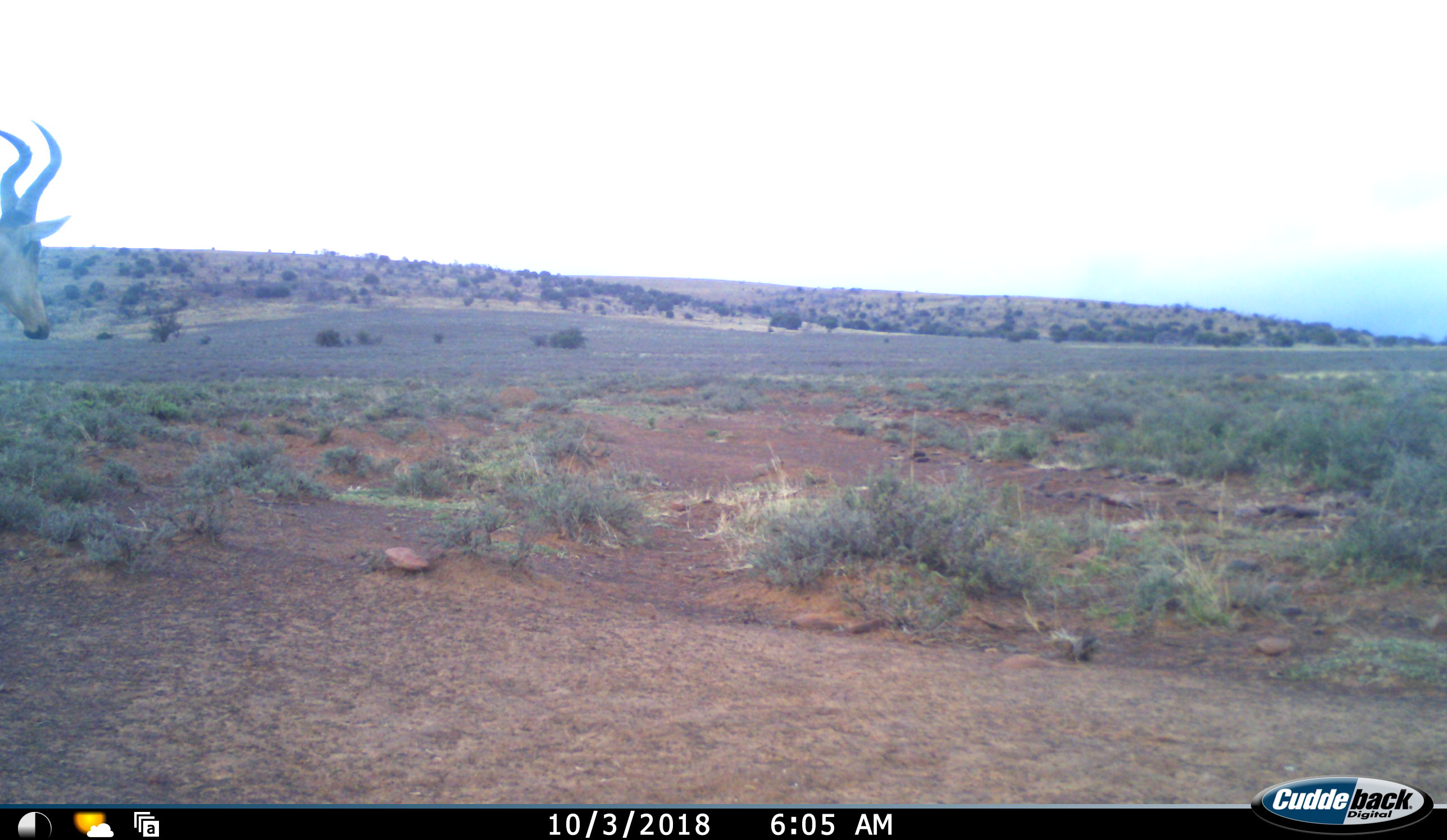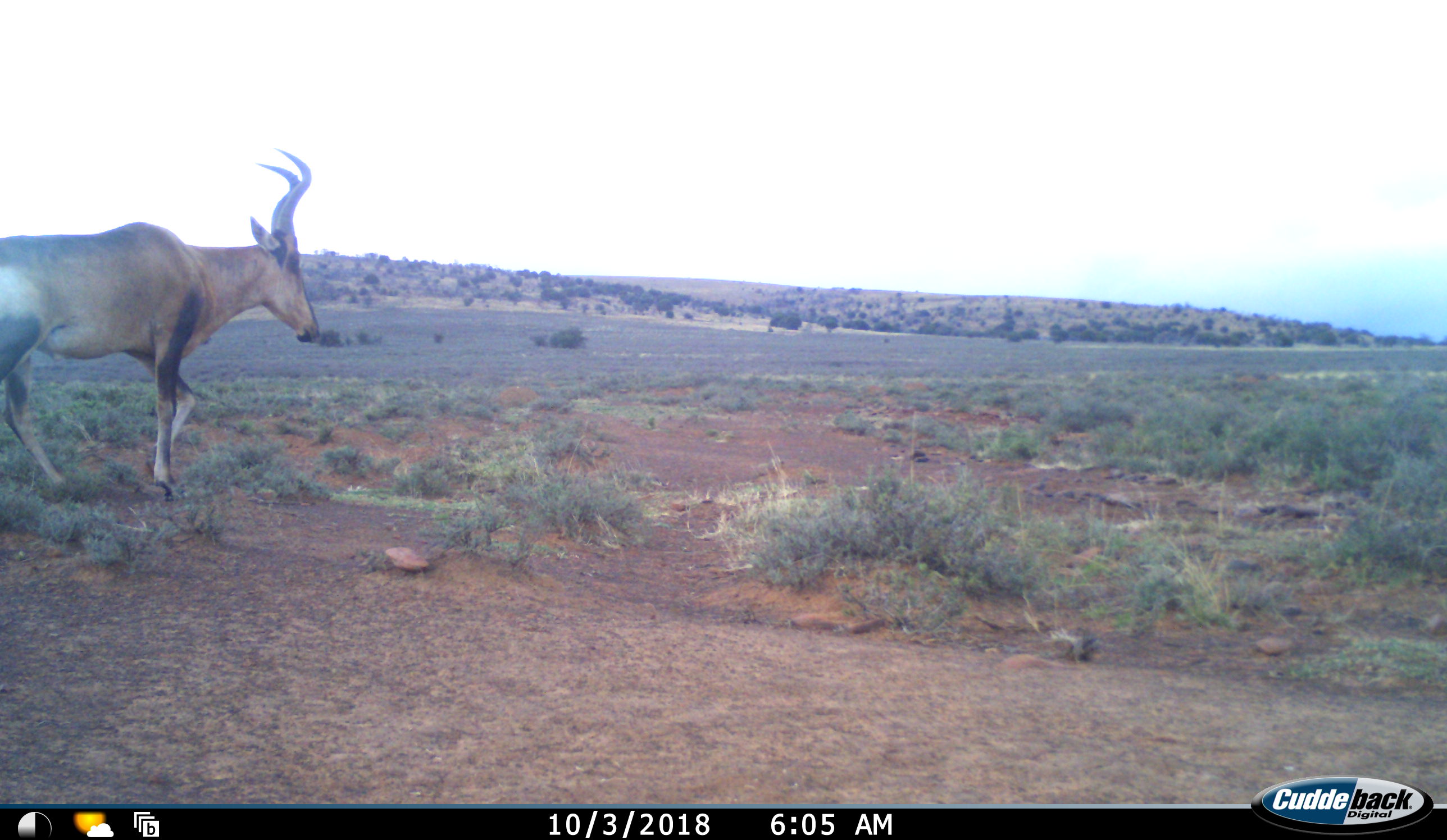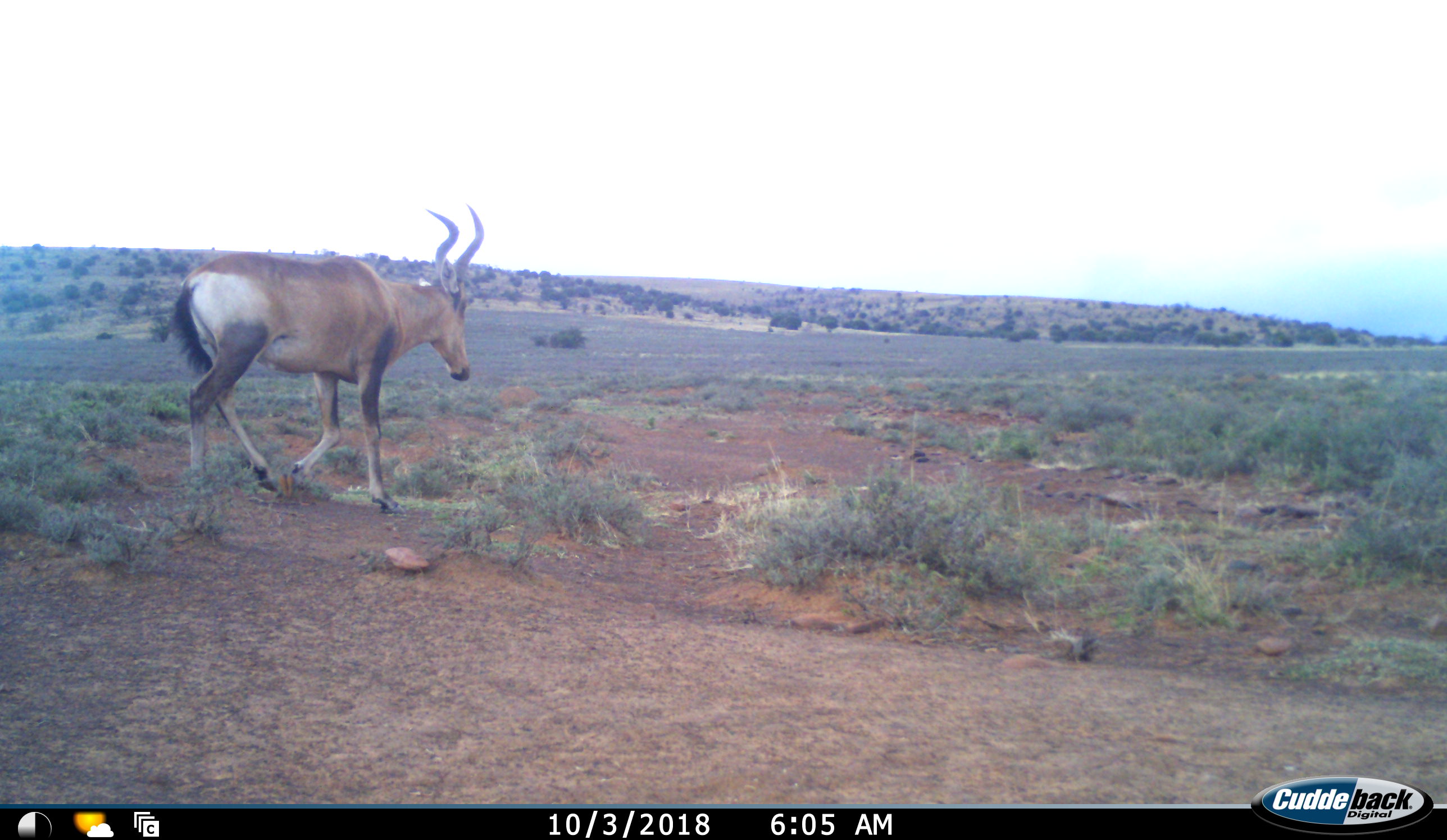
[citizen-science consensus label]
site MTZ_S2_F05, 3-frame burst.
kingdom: Animalia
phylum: Chordata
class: Mammalia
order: Artiodactyla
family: Bovidae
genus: Alcelaphus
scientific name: Alcelaphus buselaphus caama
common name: red hartebeest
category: hartebeestred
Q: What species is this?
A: Hartebeestred (red hartebeest) (Alcelaphus buselaphus caama).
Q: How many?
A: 1.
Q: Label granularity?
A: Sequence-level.